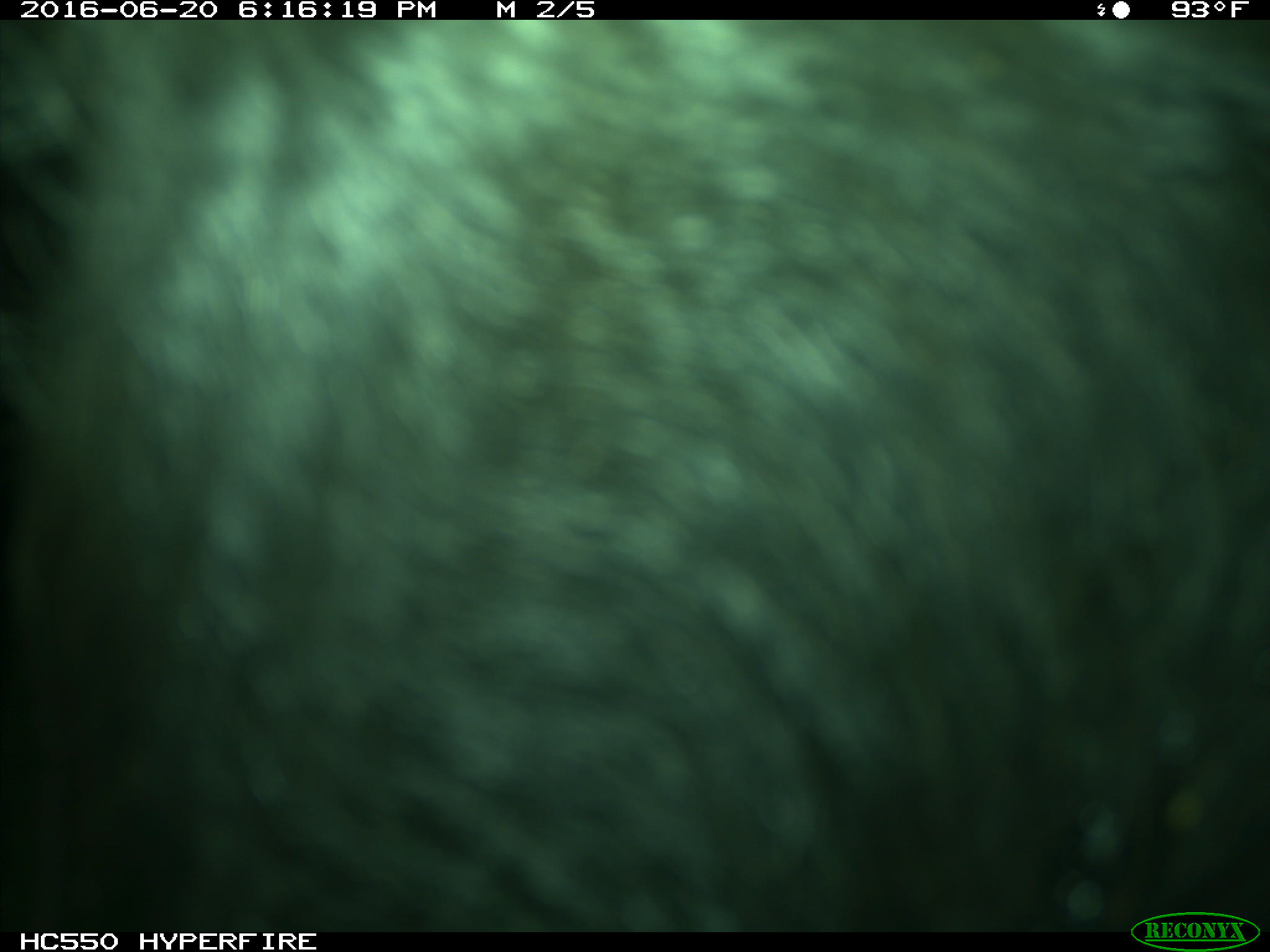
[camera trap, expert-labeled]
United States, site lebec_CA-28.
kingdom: Animalia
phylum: Chordata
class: Mammalia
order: Artiodactyla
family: Bovidae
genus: Bos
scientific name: Bos taurus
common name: domestic cow